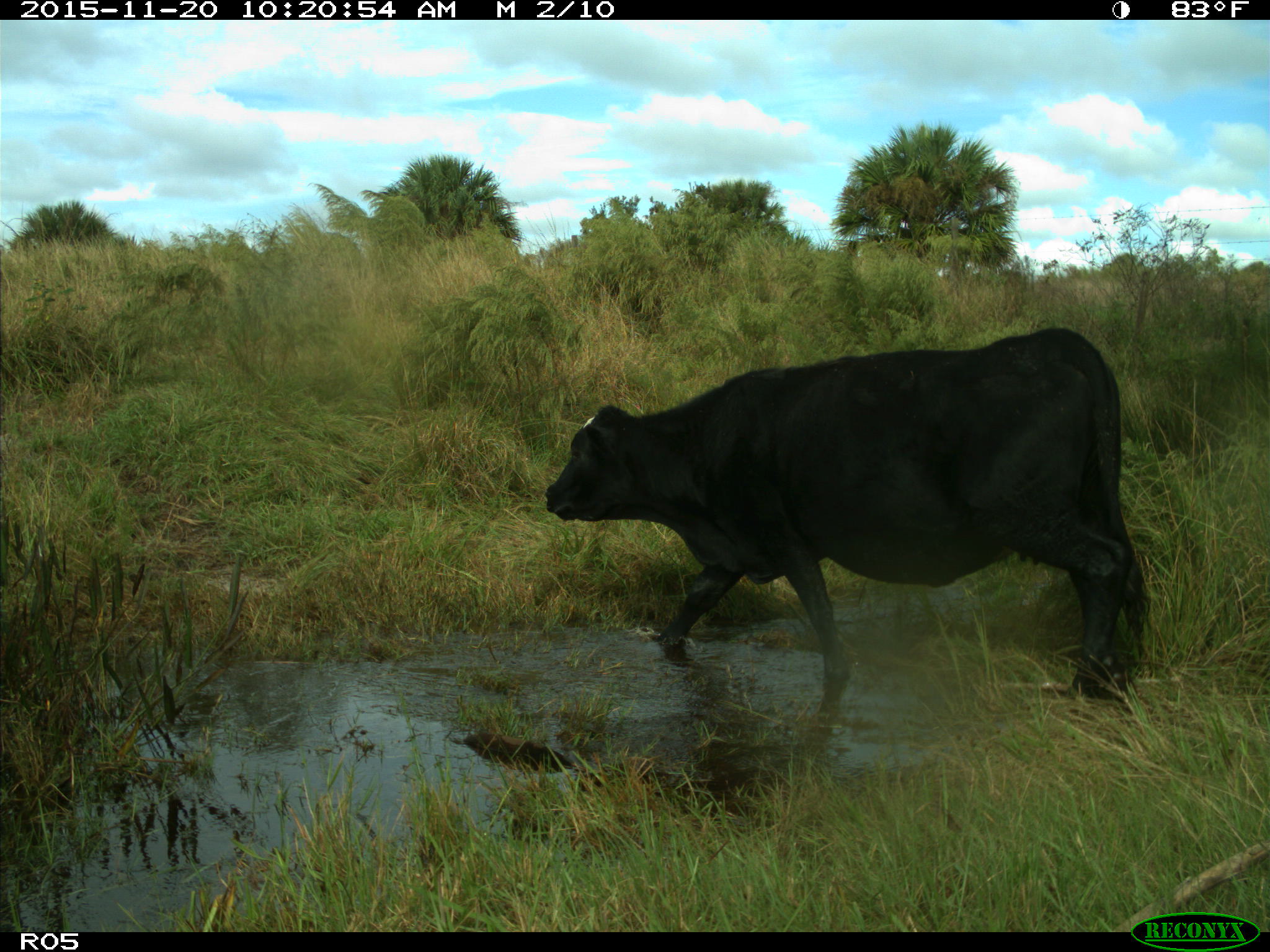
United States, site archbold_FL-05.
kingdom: Animalia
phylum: Chordata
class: Mammalia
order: Artiodactyla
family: Bovidae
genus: Bos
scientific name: Bos taurus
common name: domestic cow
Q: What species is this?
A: Bos taurus (domestic cow).